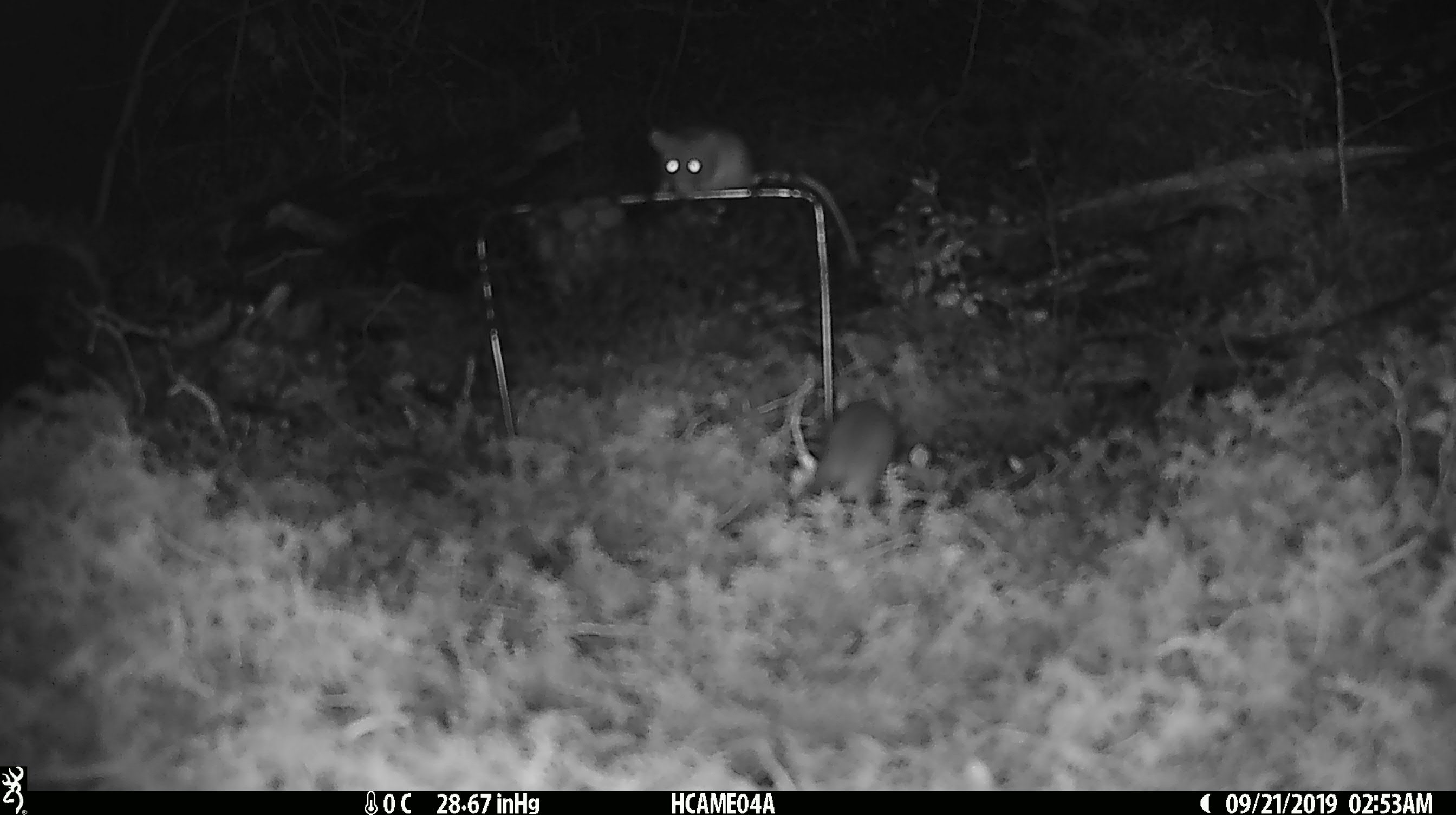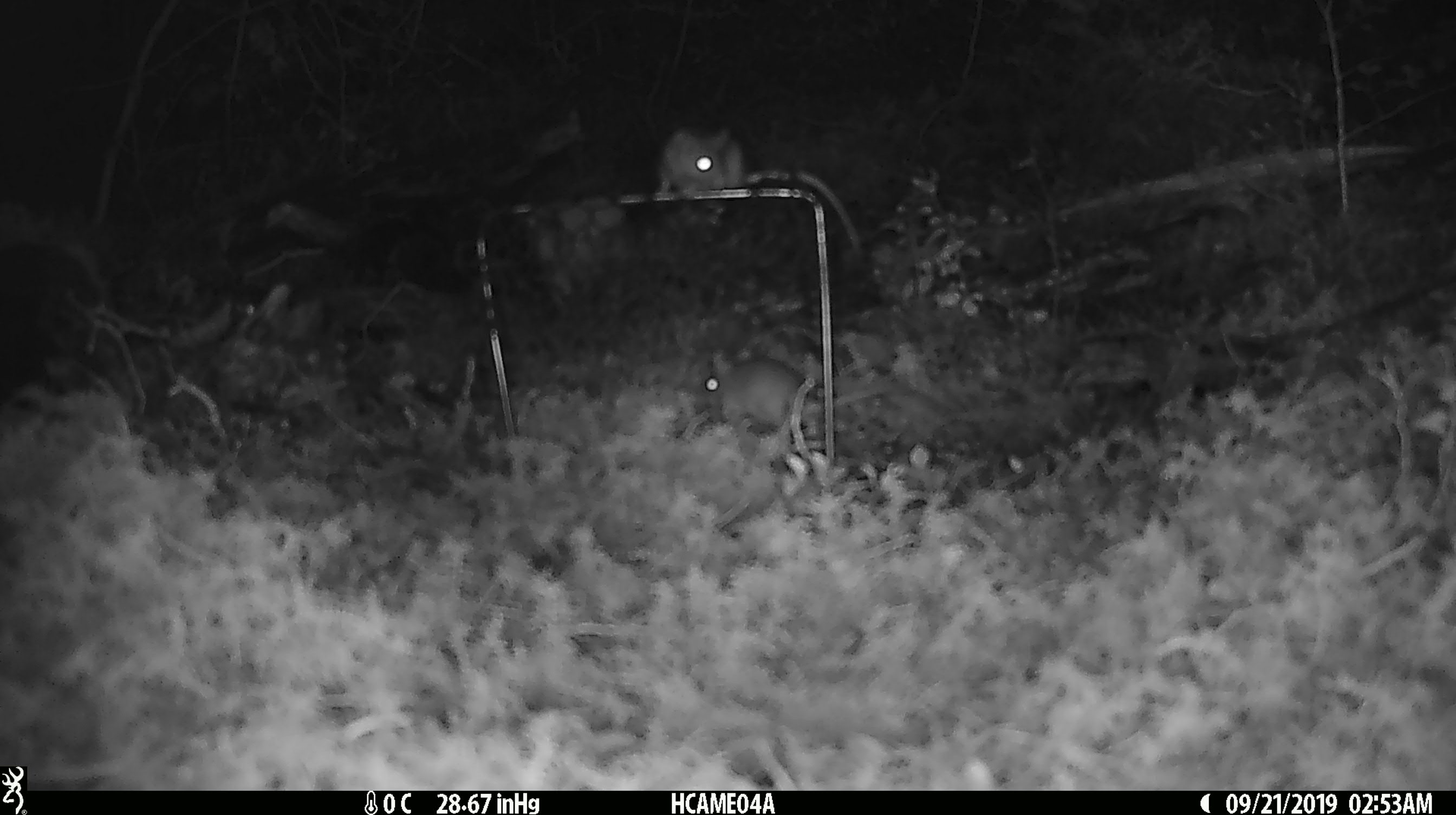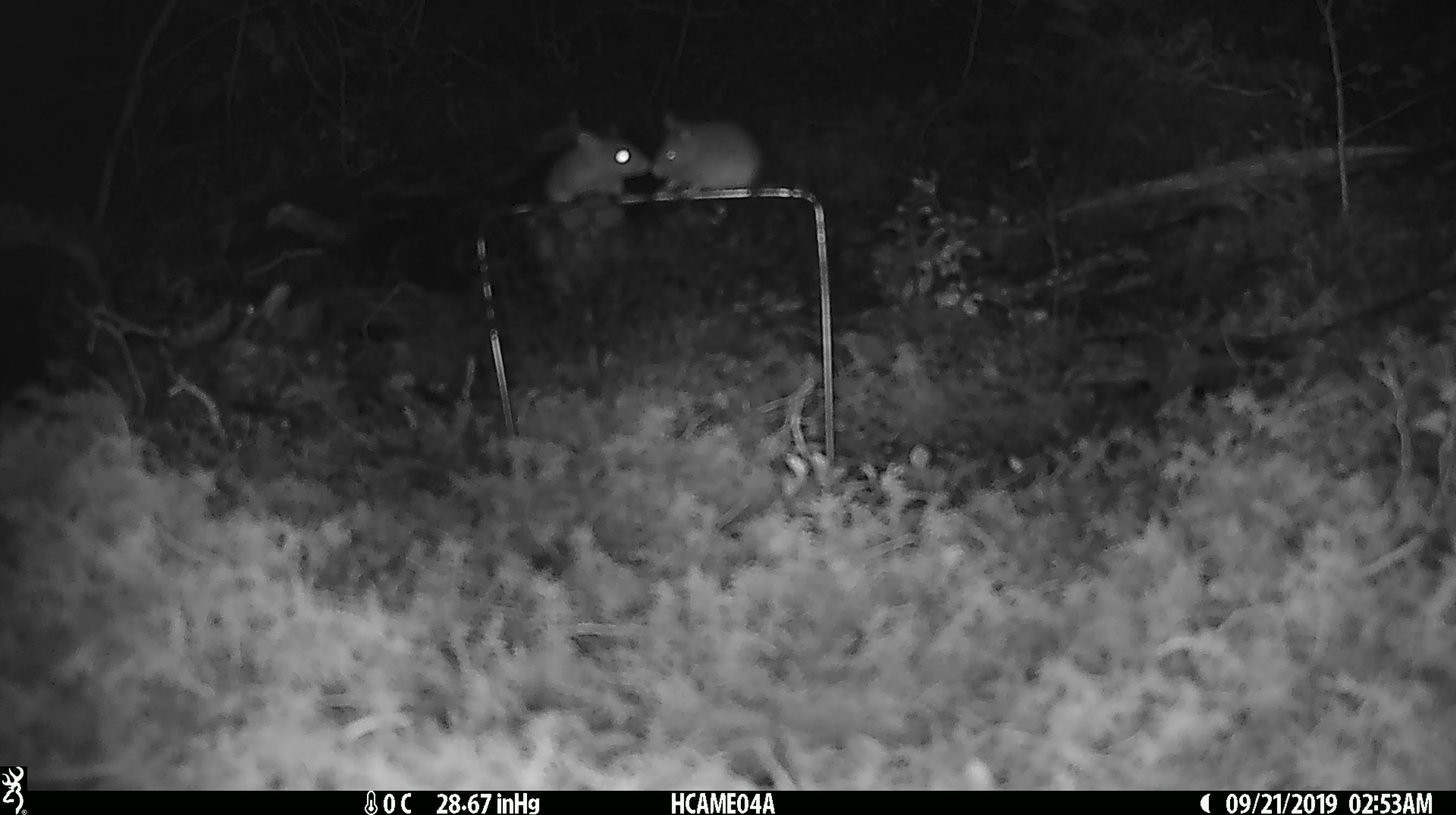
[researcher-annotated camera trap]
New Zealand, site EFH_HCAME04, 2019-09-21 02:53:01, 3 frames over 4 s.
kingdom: Animalia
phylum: Chordata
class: Mammalia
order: Rodentia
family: Muridae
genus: Mus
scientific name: Mus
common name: mouse